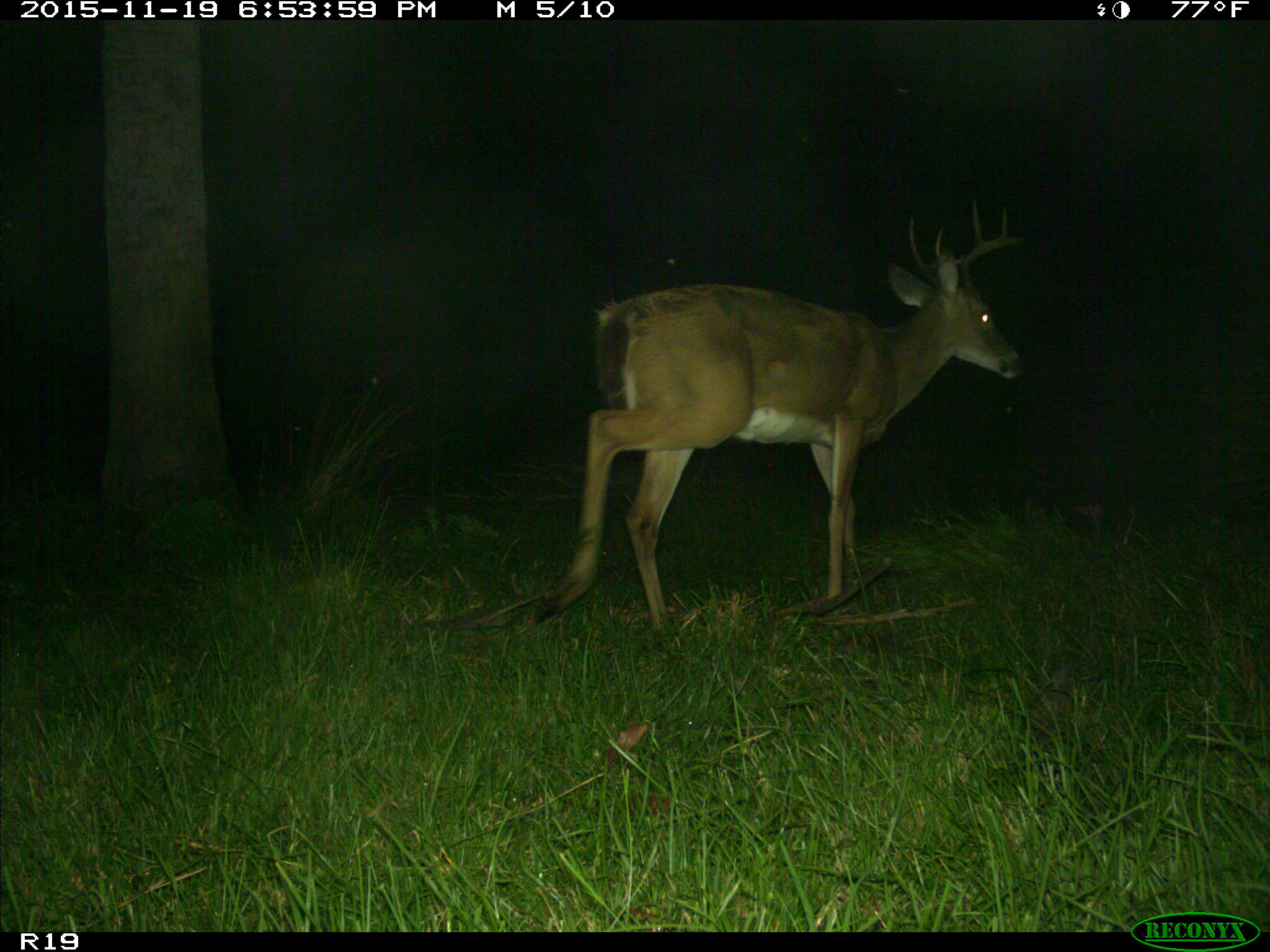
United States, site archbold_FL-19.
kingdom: Animalia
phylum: Chordata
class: Mammalia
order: Artiodactyla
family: Cervidae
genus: Odocoileus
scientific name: Odocoileus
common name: deer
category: unidentified deer